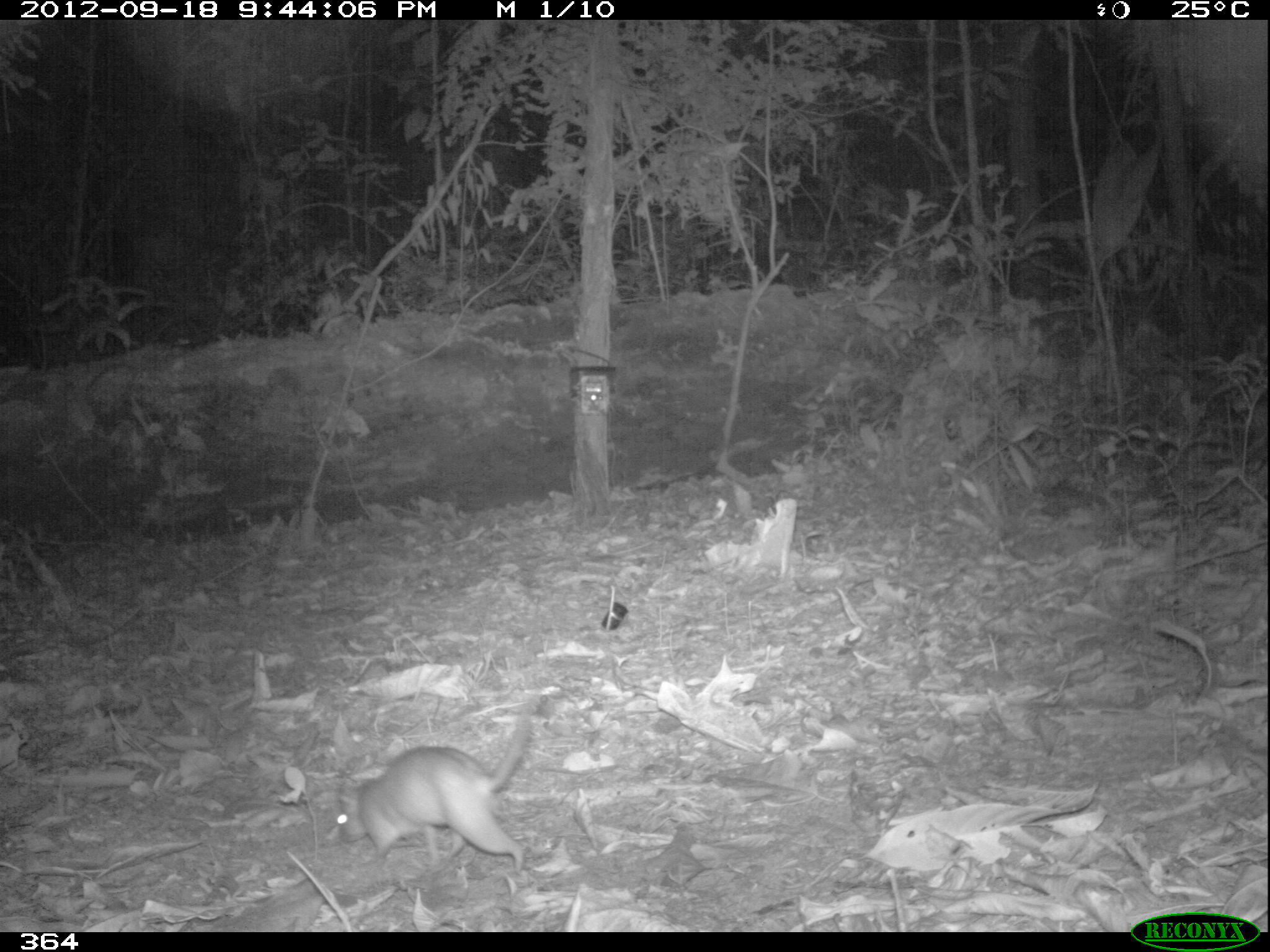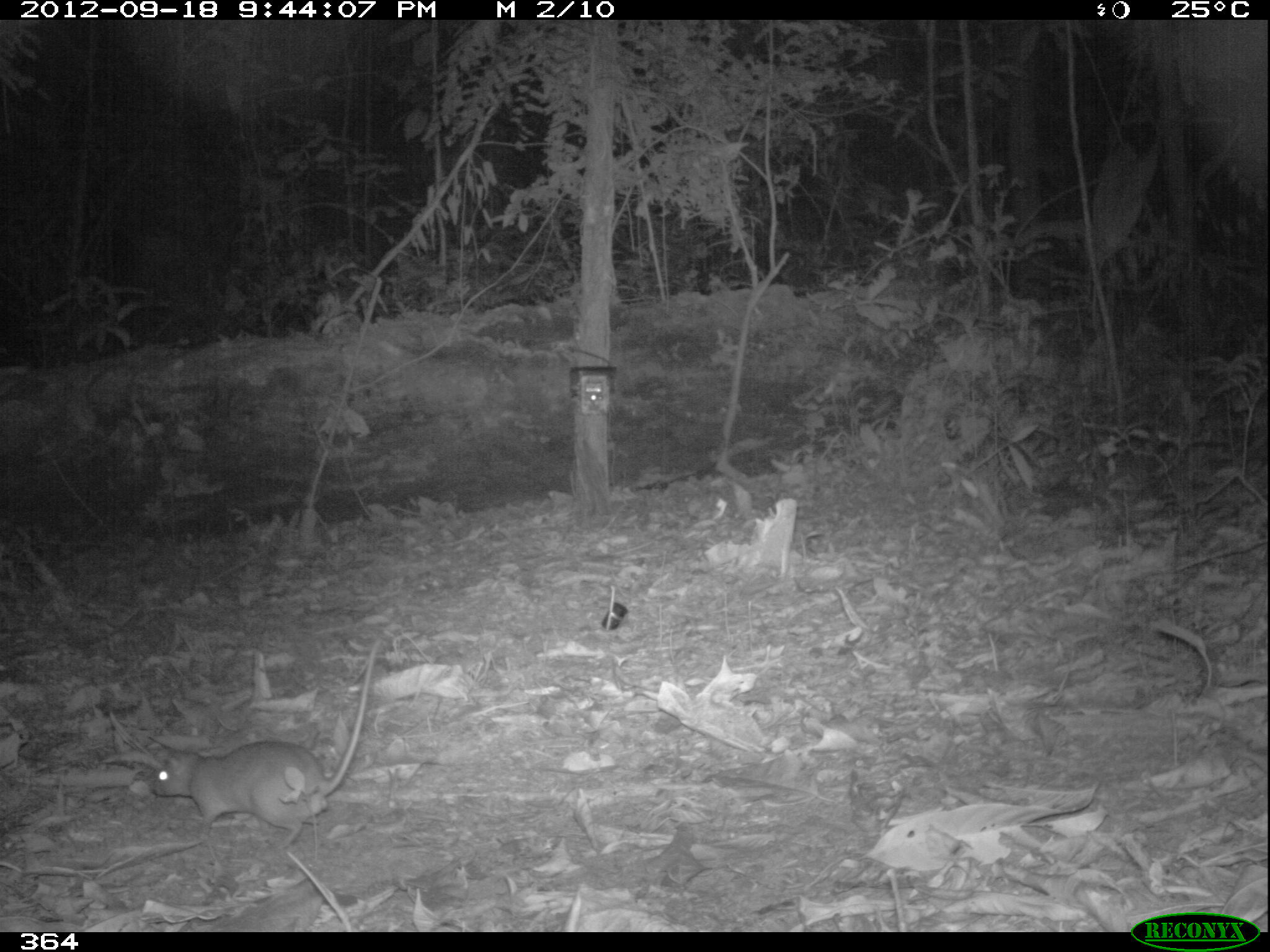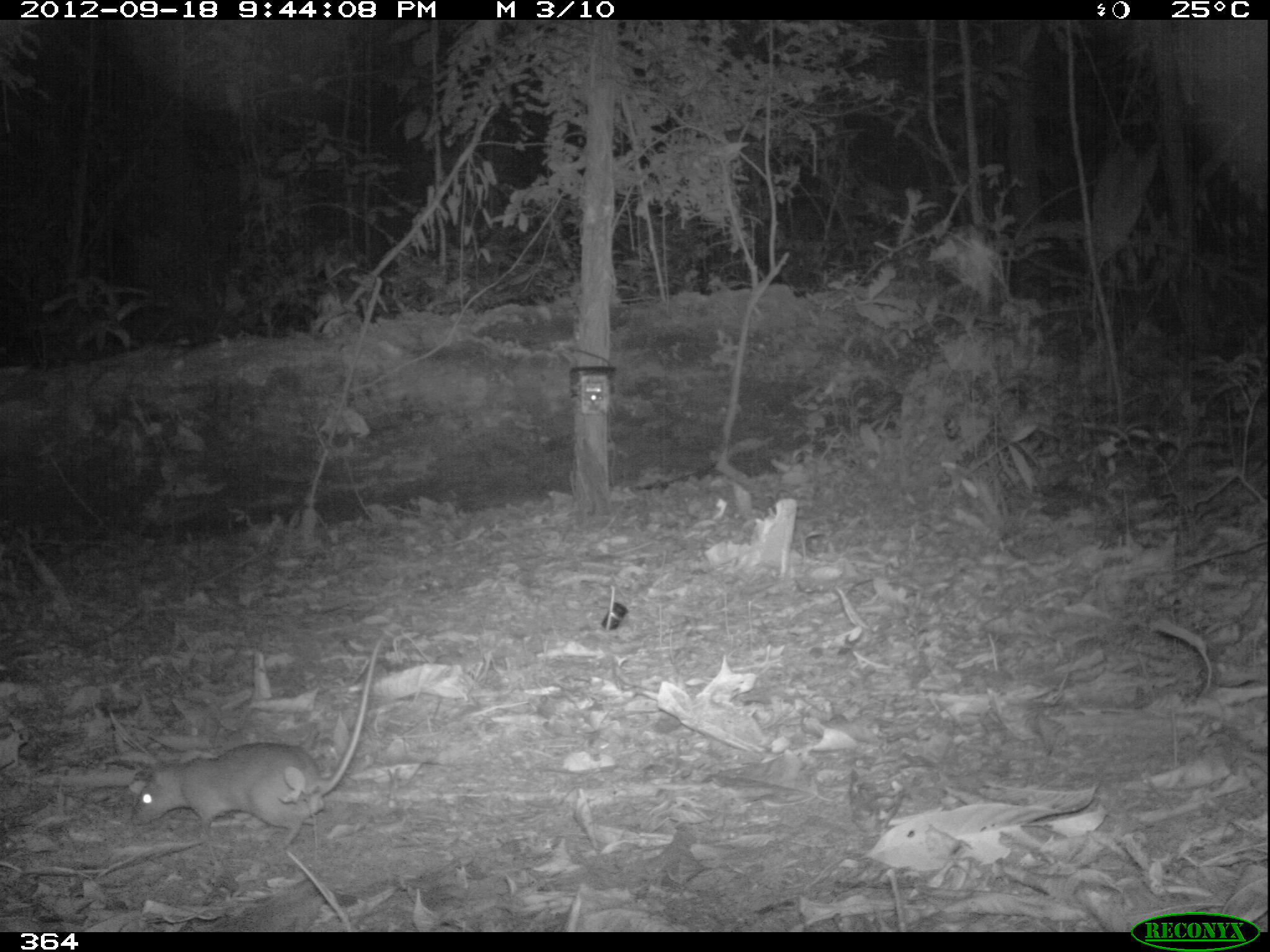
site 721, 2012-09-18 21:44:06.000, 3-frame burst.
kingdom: Animalia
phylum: Chordata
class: Mammalia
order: Rodentia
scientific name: Rodentia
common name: rodents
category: unknown rodent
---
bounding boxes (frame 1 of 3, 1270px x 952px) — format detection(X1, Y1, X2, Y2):
unknown rodent: detection(338, 710, 532, 873)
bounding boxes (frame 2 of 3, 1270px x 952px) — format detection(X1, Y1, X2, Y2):
unknown rodent: detection(151, 639, 382, 847)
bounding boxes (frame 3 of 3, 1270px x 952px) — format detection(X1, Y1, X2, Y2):
unknown rodent: detection(131, 638, 382, 853)